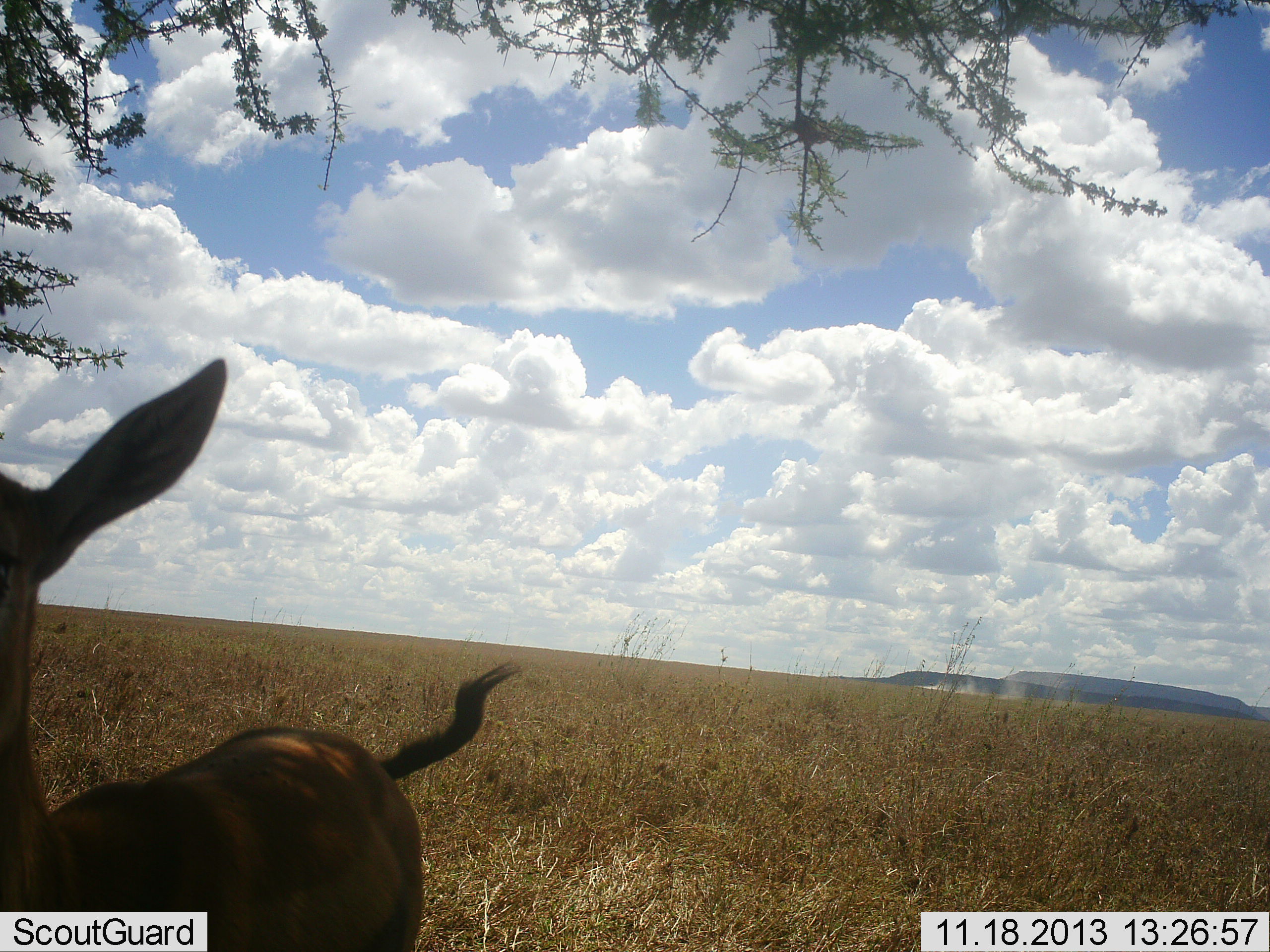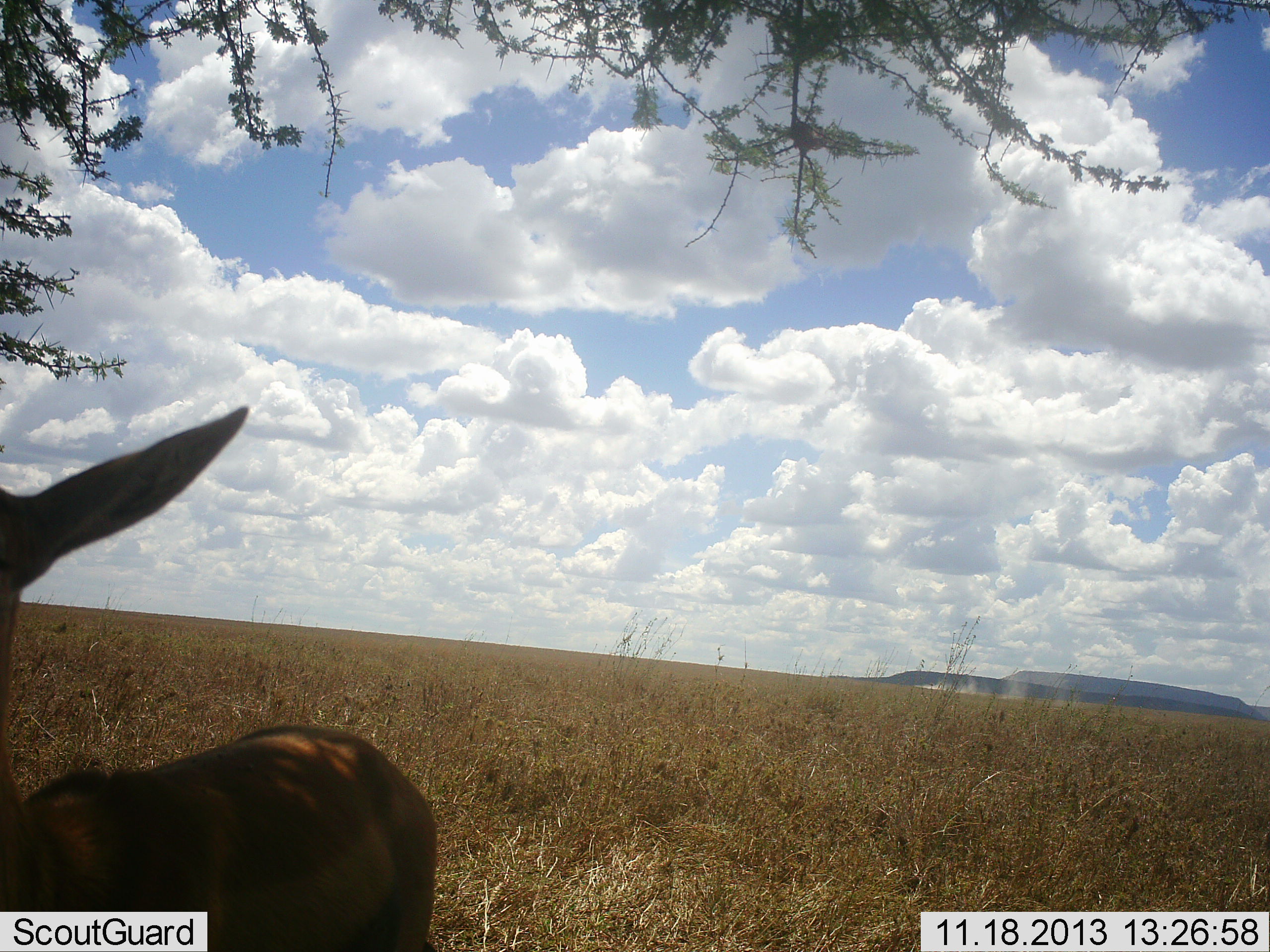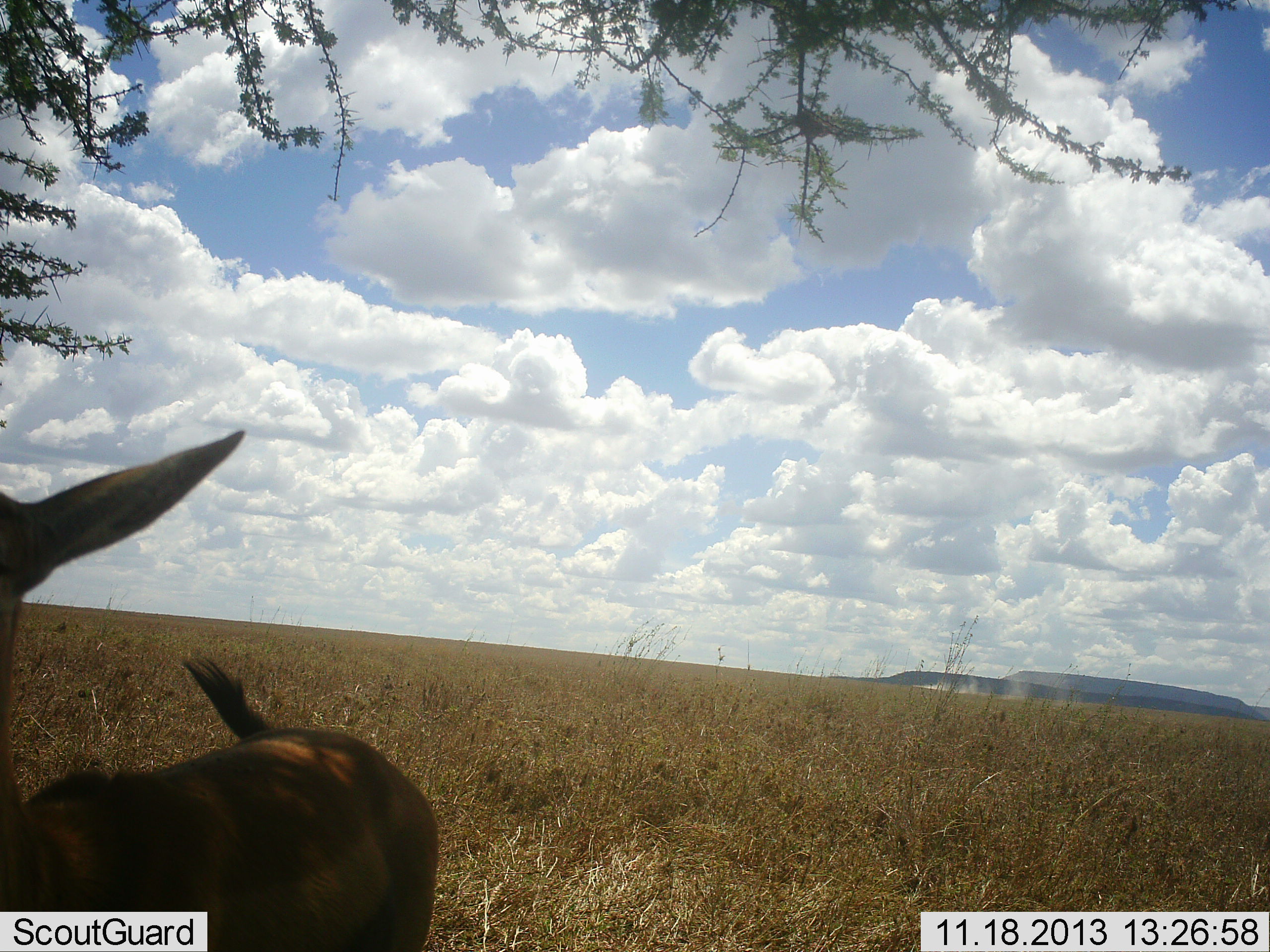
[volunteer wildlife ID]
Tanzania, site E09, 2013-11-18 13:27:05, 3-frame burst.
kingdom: Animalia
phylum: Chordata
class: Mammalia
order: Artiodactyla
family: Bovidae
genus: Eudorcas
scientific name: Eudorcas thomsonii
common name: thomson's gazelle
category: gazellethomsons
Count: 1.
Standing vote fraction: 100%.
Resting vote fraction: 0%.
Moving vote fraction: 0%.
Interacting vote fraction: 0%.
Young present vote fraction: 0%.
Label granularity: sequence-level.